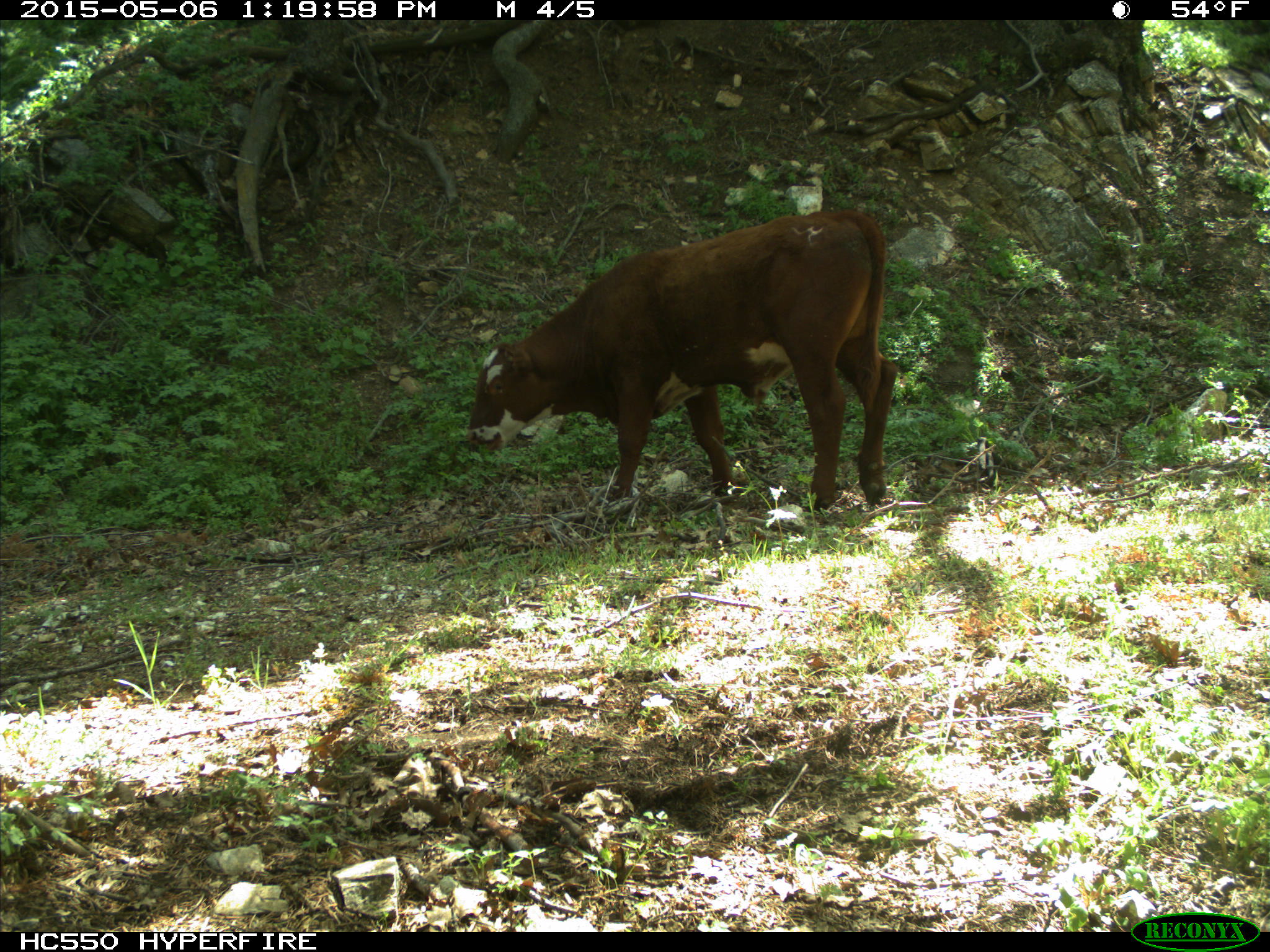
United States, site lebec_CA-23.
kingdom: Animalia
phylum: Chordata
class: Mammalia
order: Artiodactyla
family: Bovidae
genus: Bos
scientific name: Bos taurus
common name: domestic cow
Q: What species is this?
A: Bos taurus (domestic cow).